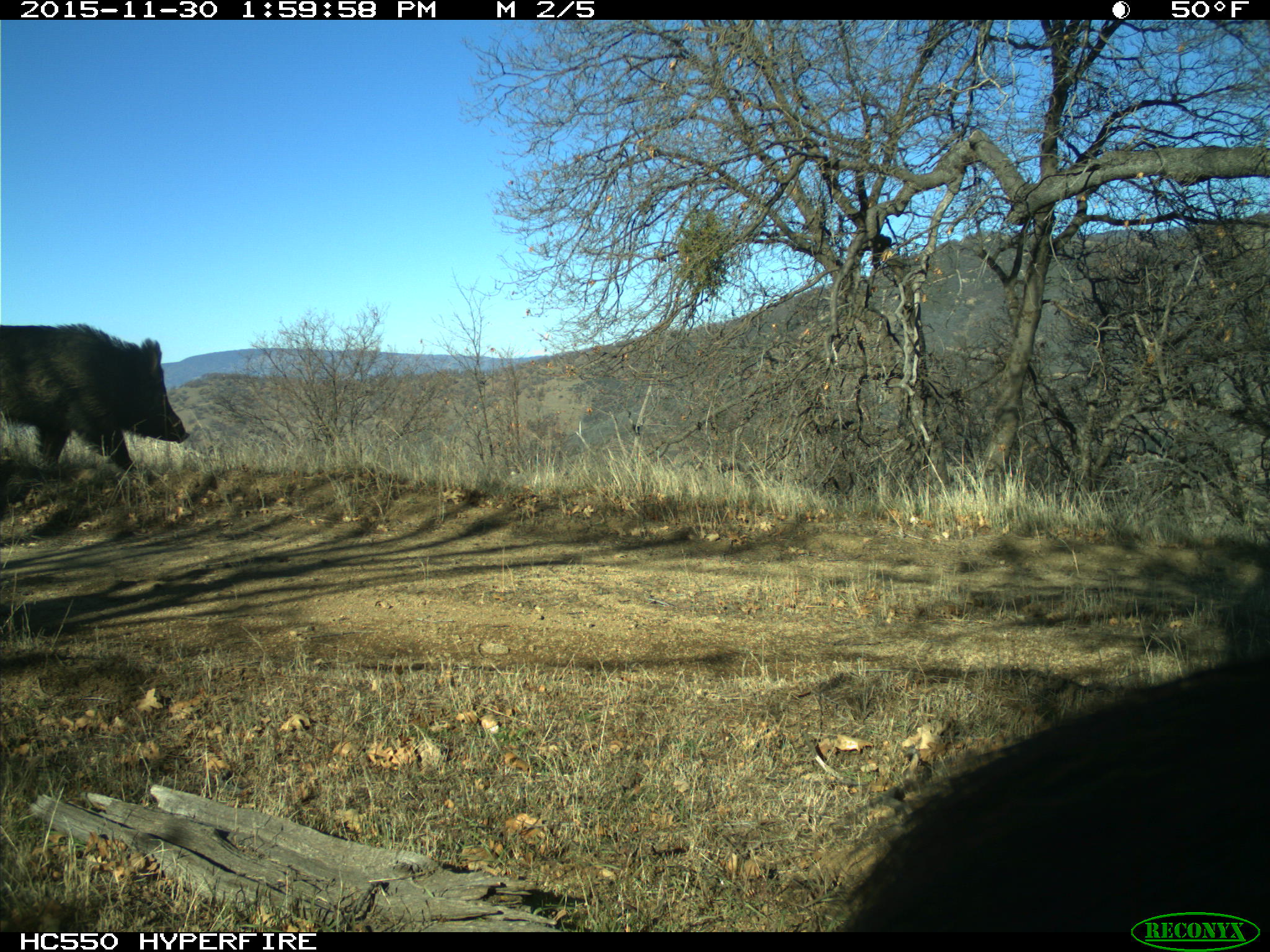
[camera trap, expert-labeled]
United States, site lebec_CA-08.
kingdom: Animalia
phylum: Chordata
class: Mammalia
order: Artiodactyla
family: Suidae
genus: Sus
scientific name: Sus scrofa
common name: wild boar